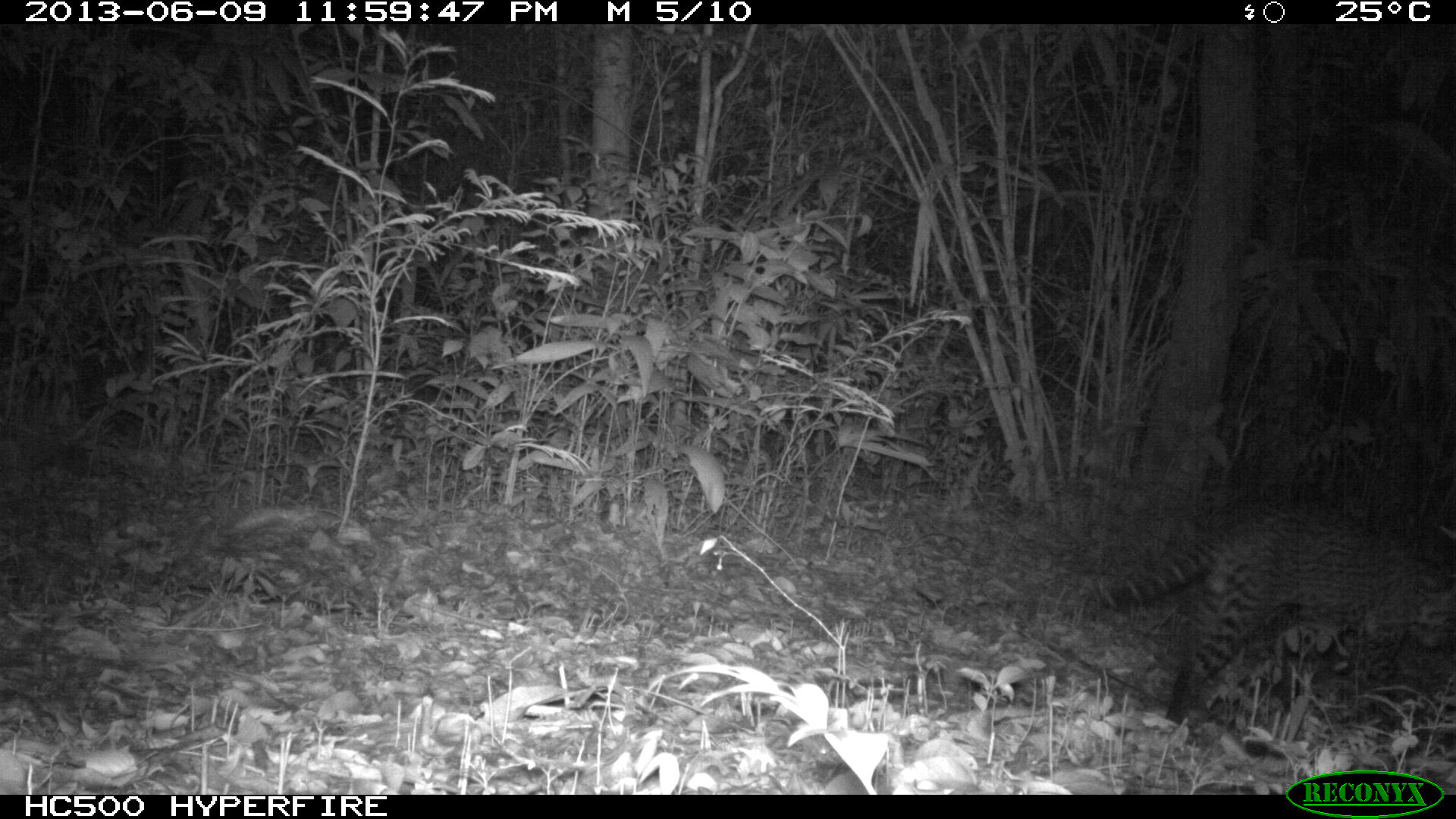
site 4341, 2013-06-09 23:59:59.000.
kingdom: Animalia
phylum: Chordata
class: Mammalia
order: Carnivora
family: Felidae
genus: Leopardus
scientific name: Leopardus pardalis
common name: ocelot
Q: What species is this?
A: Leopardus pardalis (ocelot).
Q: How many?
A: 1.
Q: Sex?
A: Male.